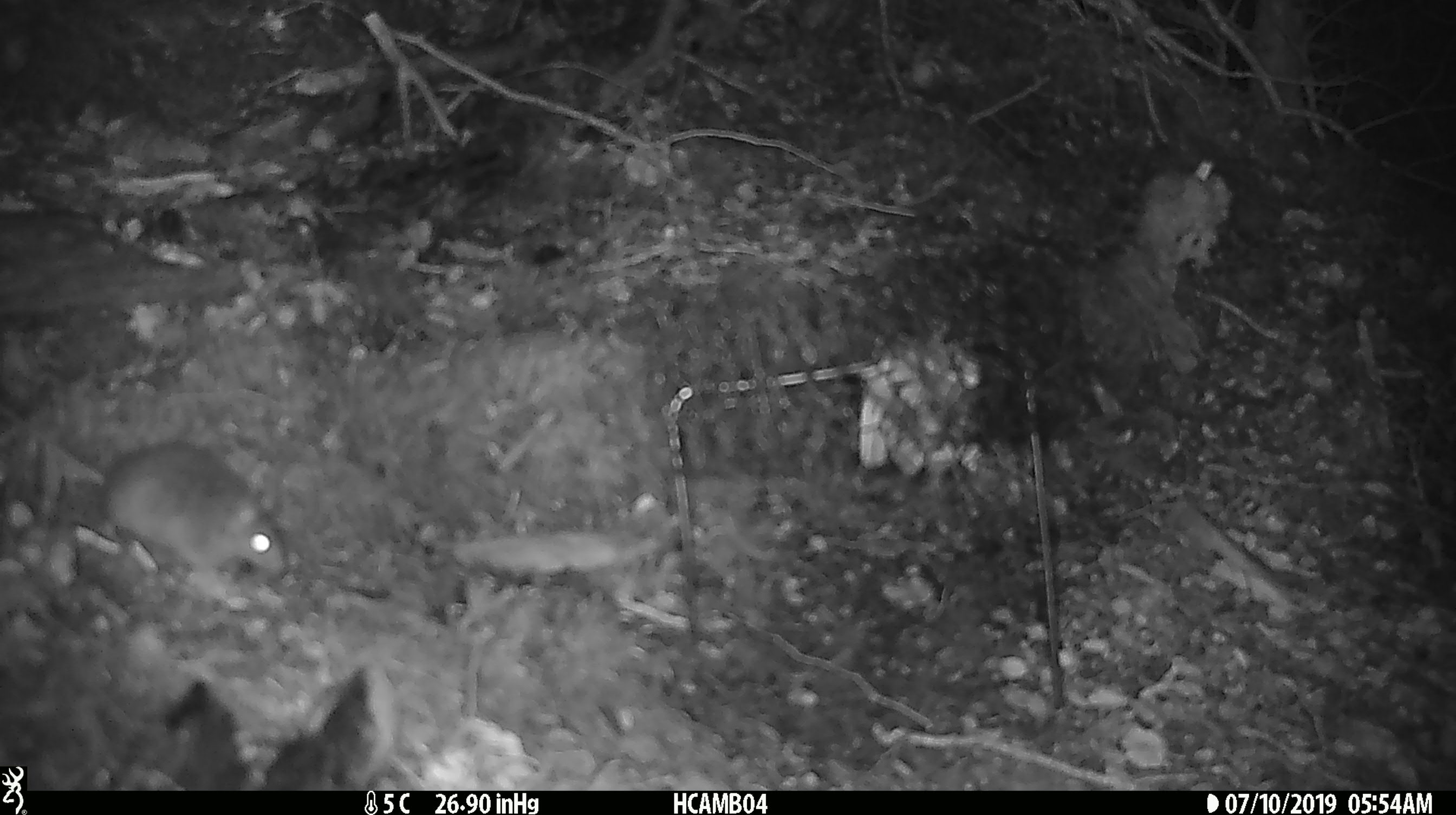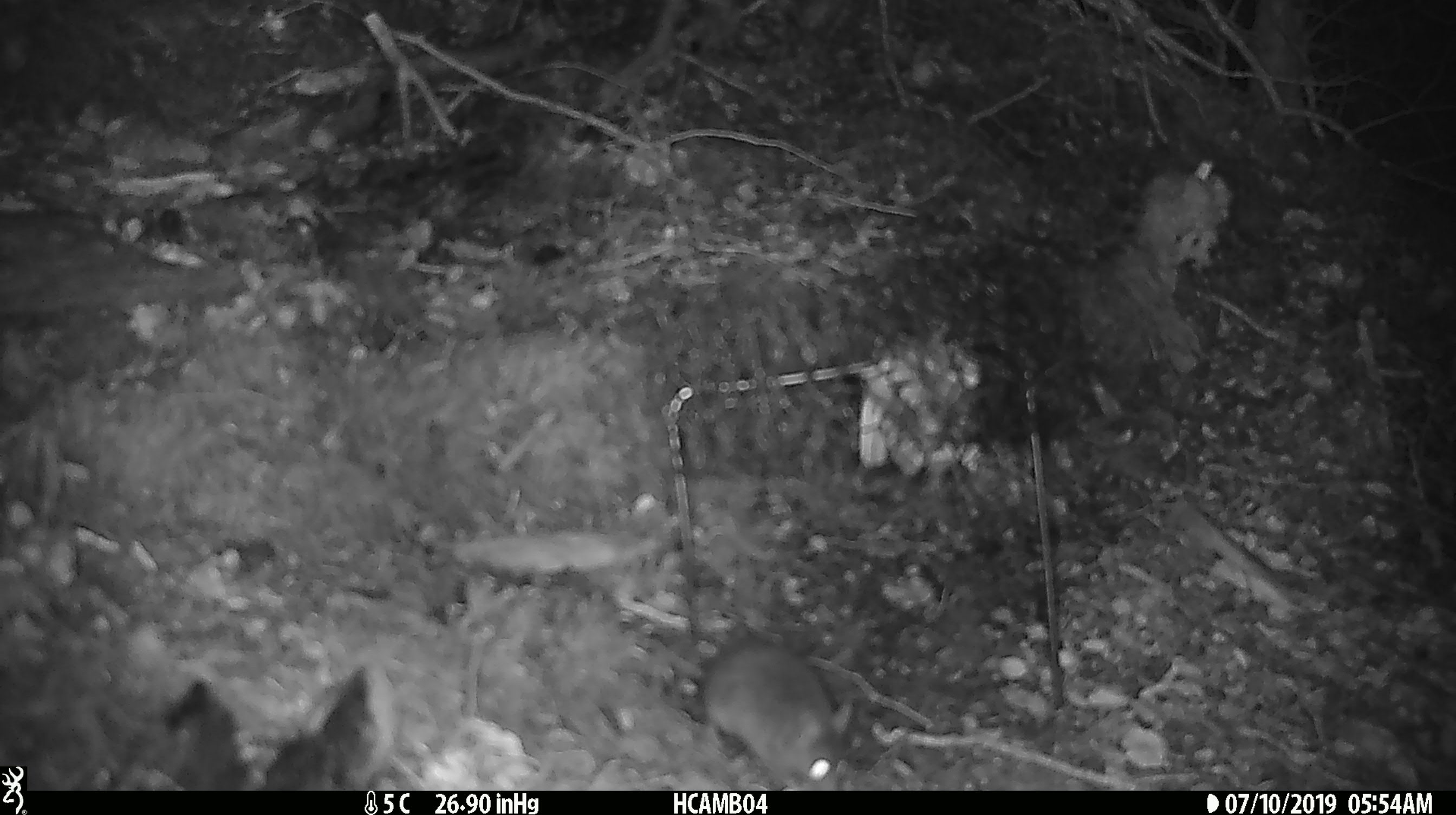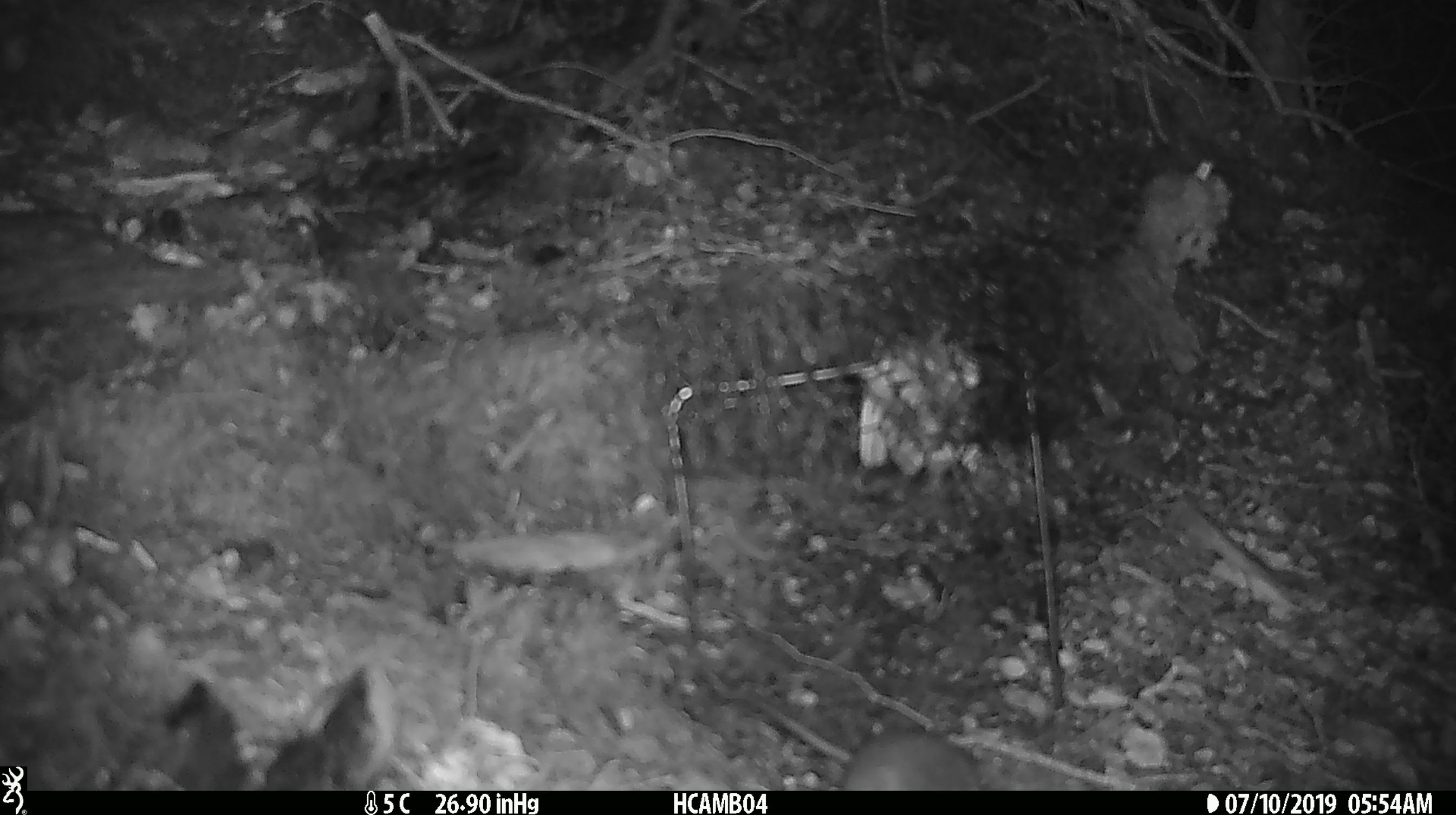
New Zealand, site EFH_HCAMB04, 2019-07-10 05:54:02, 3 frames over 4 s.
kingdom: Animalia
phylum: Chordata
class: Mammalia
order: Rodentia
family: Muridae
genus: Mus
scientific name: Mus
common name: mouse